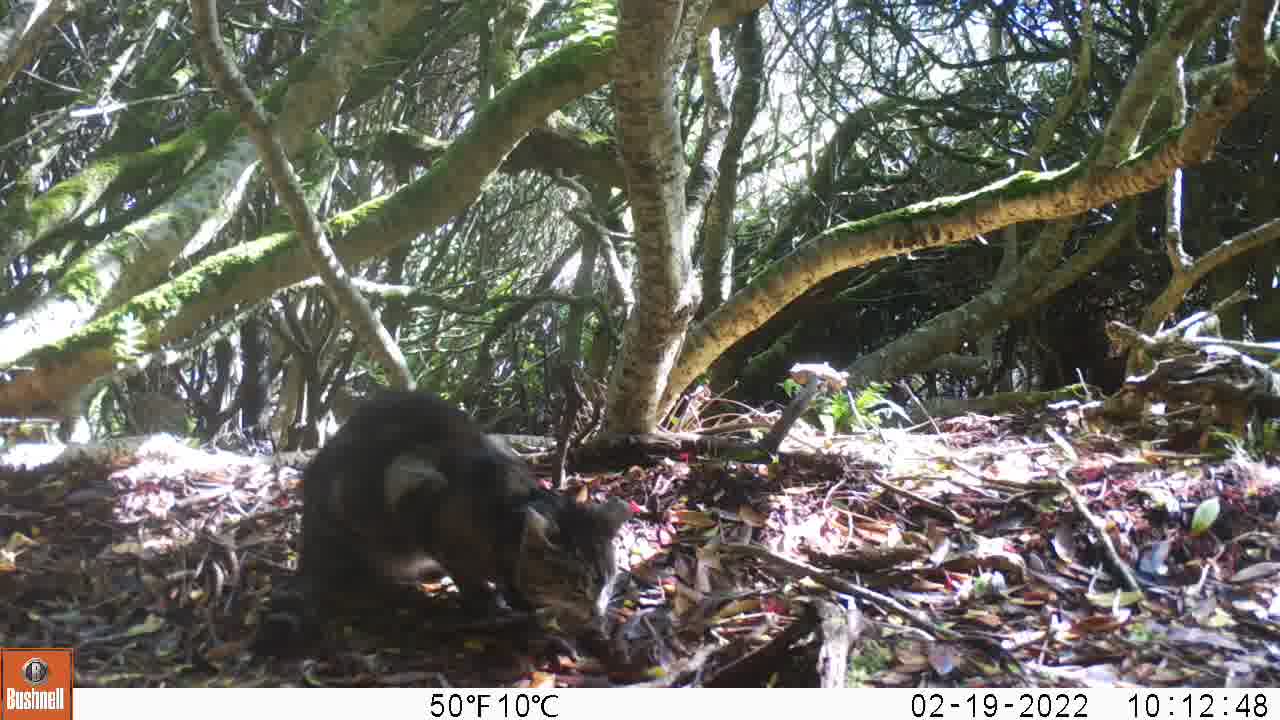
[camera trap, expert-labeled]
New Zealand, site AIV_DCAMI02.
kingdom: Animalia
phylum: Chordata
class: Mammalia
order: Carnivora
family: Felidae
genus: Felis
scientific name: Felis catus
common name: domestic cat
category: cat